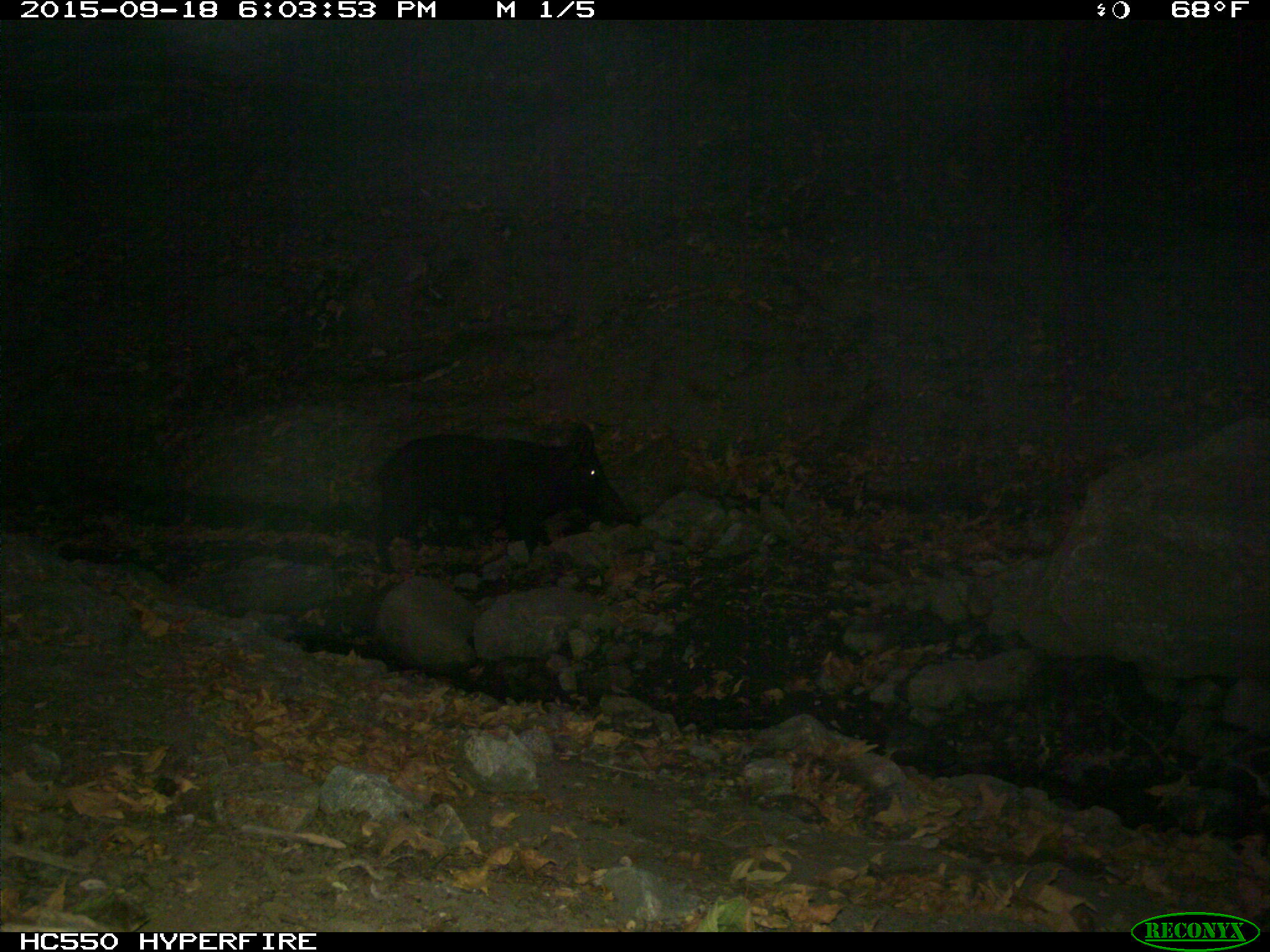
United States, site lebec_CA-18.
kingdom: Animalia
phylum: Chordata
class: Mammalia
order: Artiodactyla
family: Suidae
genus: Sus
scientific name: Sus scrofa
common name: wild boar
Sus scrofa (wild boar).